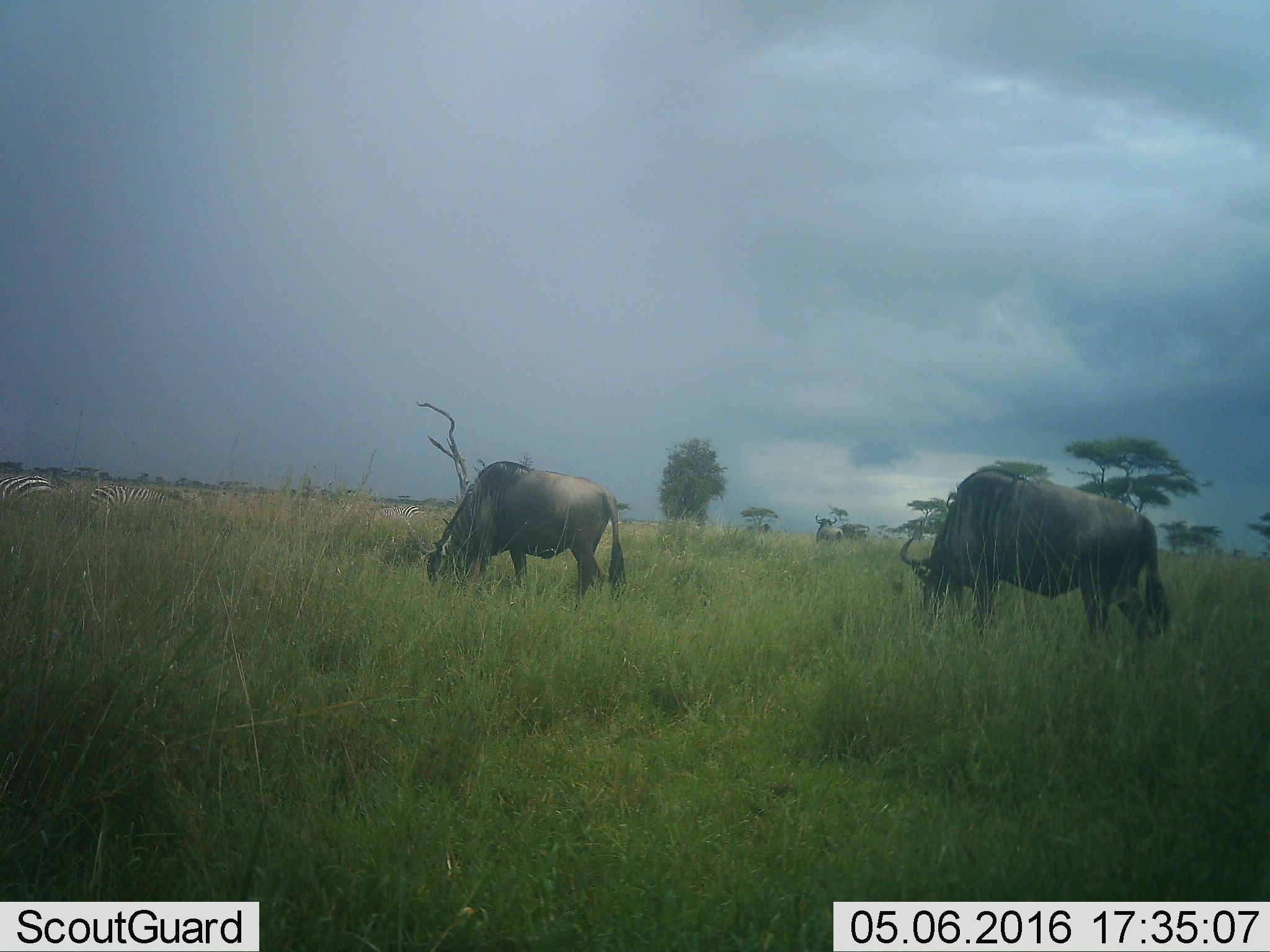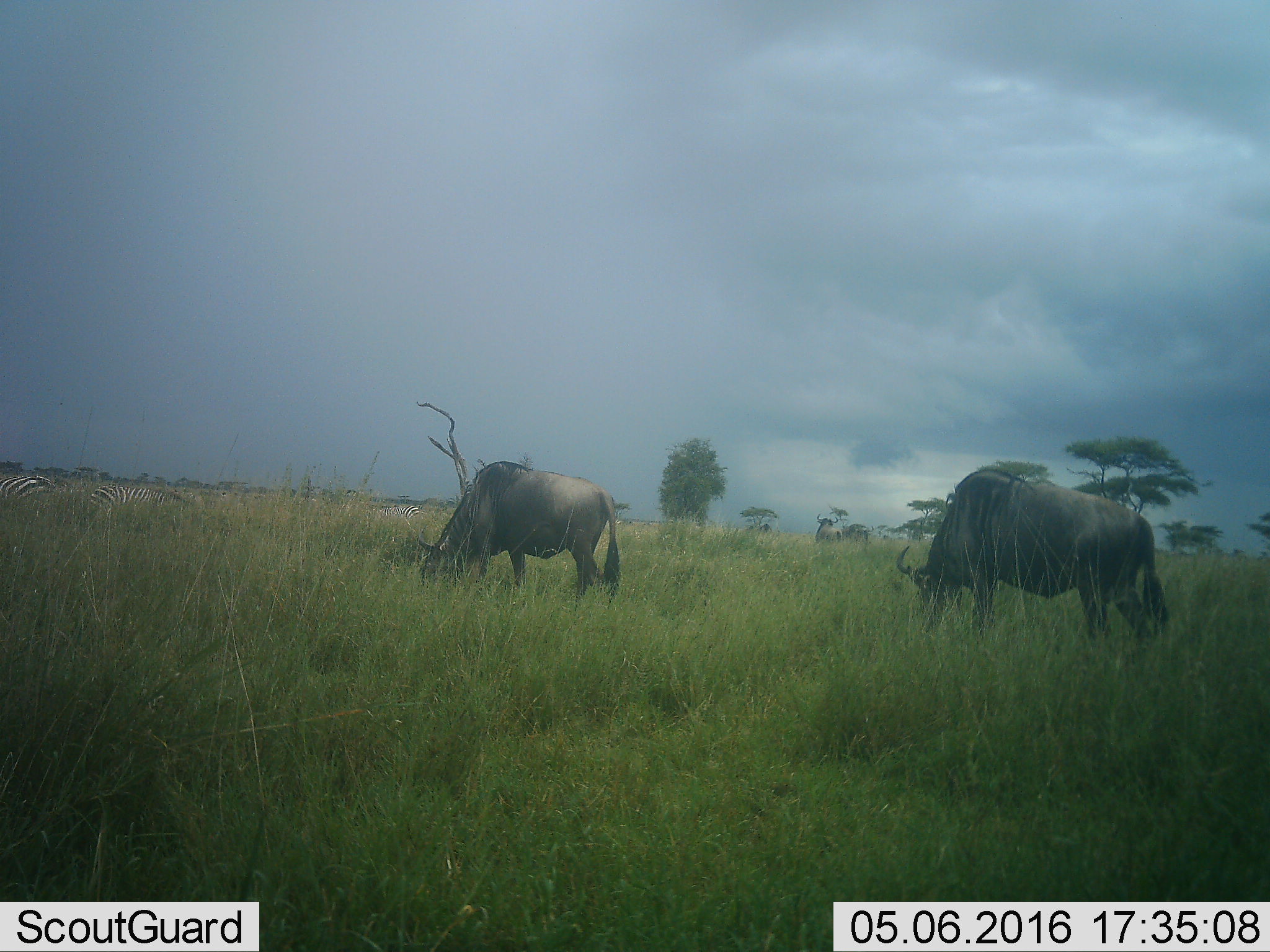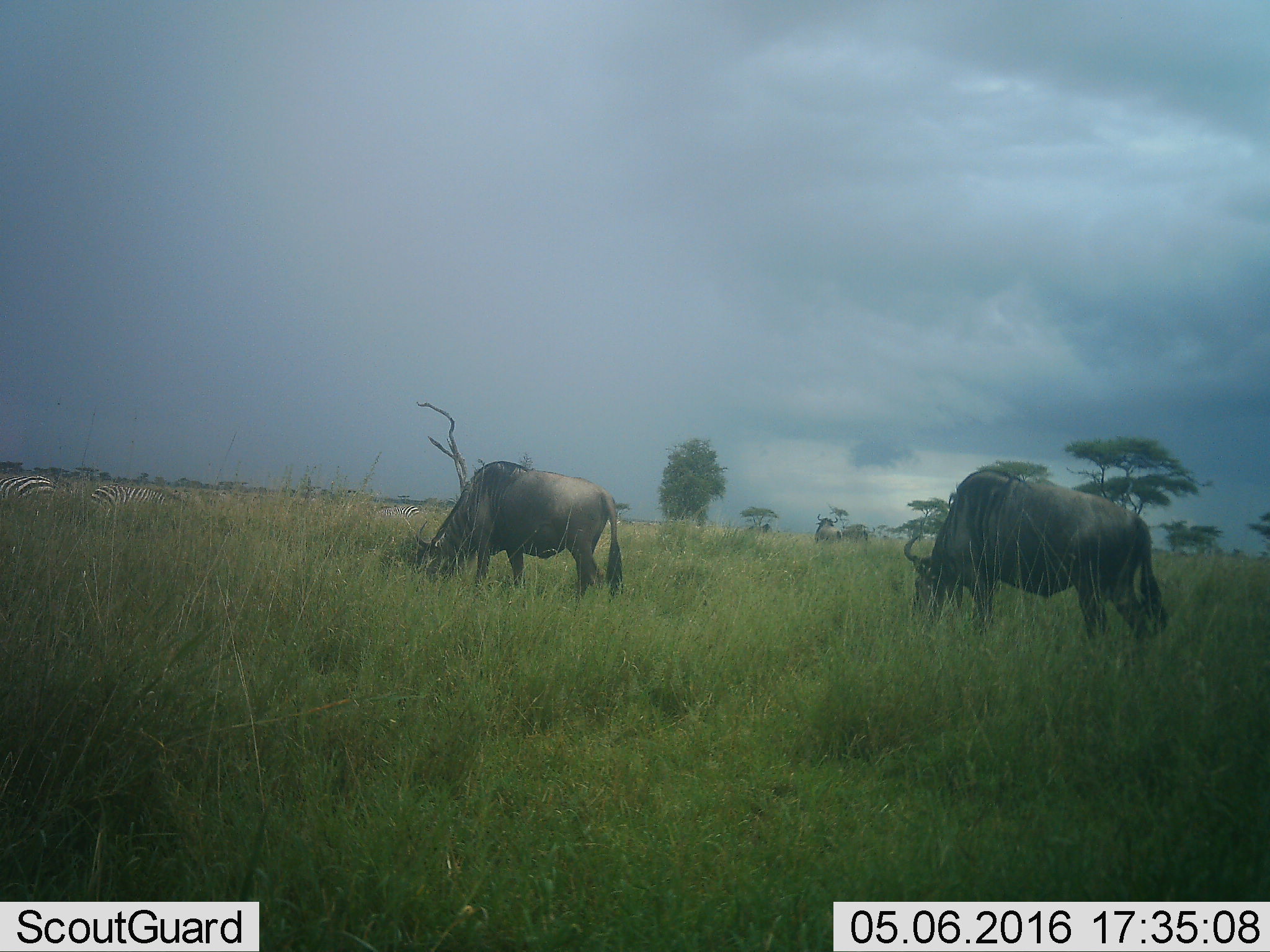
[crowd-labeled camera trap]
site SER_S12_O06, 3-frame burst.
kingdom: Animalia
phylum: Chordata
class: Mammalia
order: Artiodactyla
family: Bovidae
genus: Connochaetes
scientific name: Connochaetes taurinus taurinus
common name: blue wildebeest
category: wildebeestblue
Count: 2.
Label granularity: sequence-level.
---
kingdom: Animalia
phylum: Chordata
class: Mammalia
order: Perissodactyla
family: Equidae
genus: Equus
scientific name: Equus quagga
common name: plains zebra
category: zebraplains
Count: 8.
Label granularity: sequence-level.